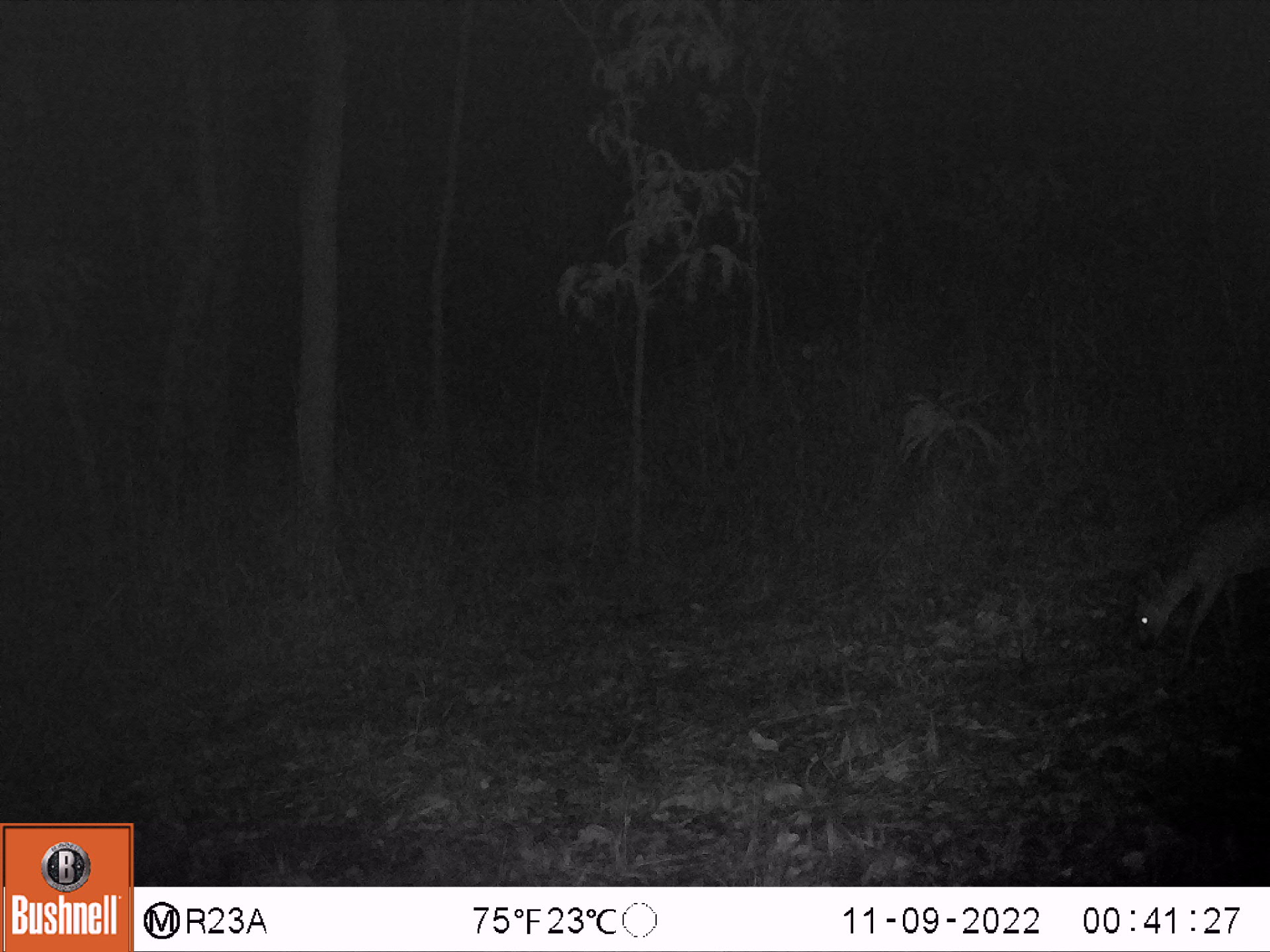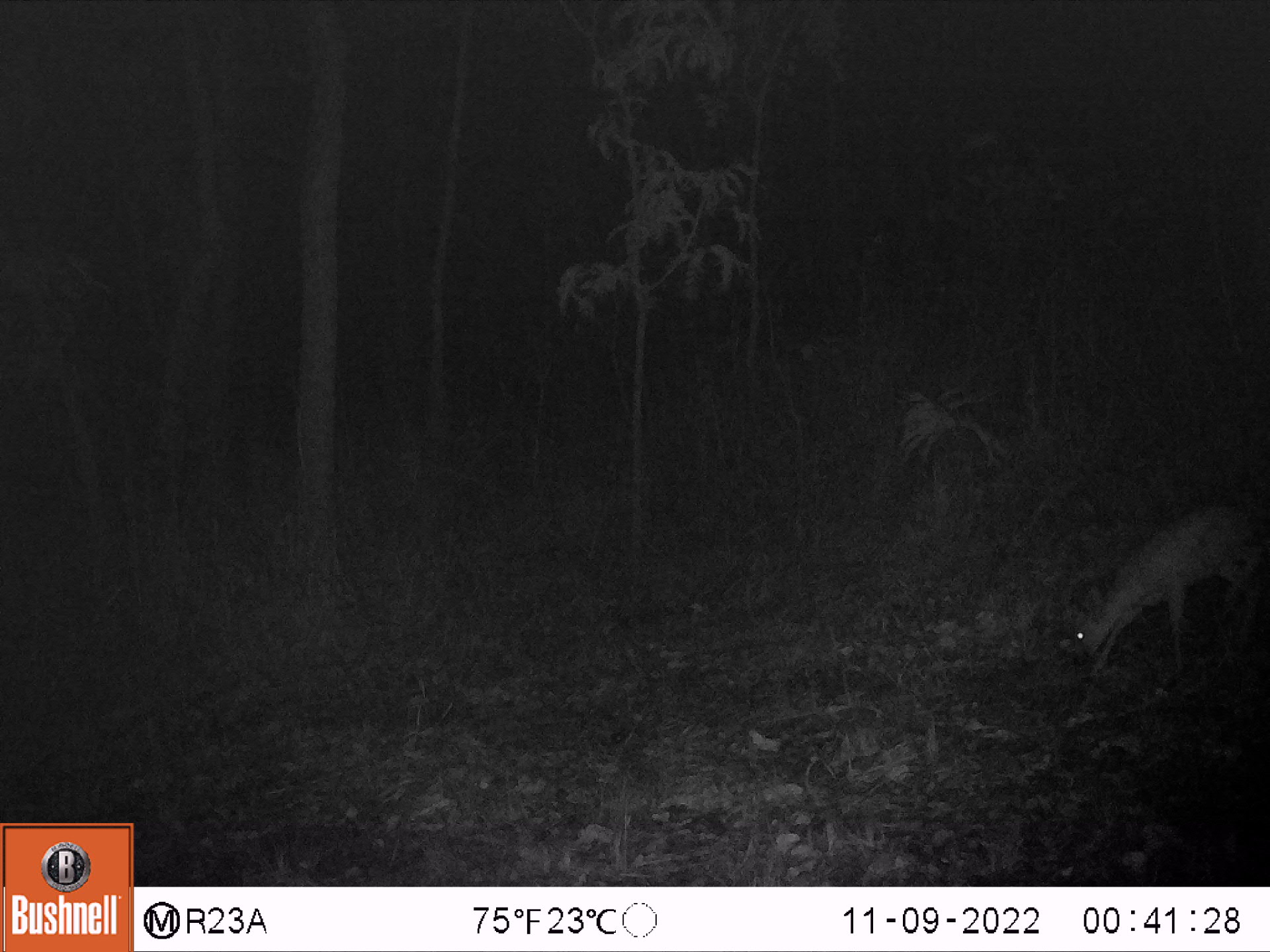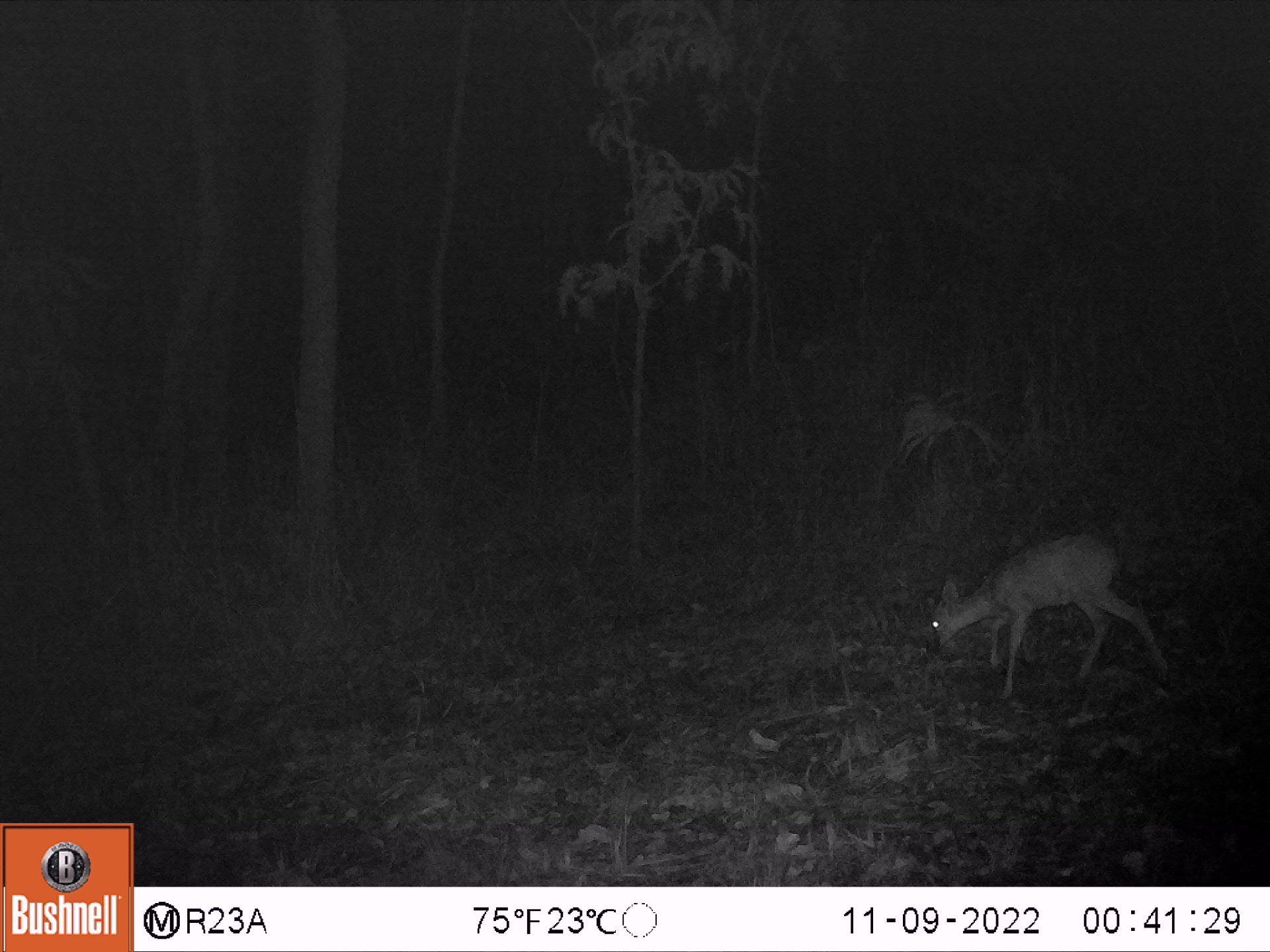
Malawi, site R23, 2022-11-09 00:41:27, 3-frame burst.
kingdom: Animalia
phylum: Chordata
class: Mammalia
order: Artiodactyla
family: Bovidae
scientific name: Antilopinae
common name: small antelope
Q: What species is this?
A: Small antelope (Antilopinae).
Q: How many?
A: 1.